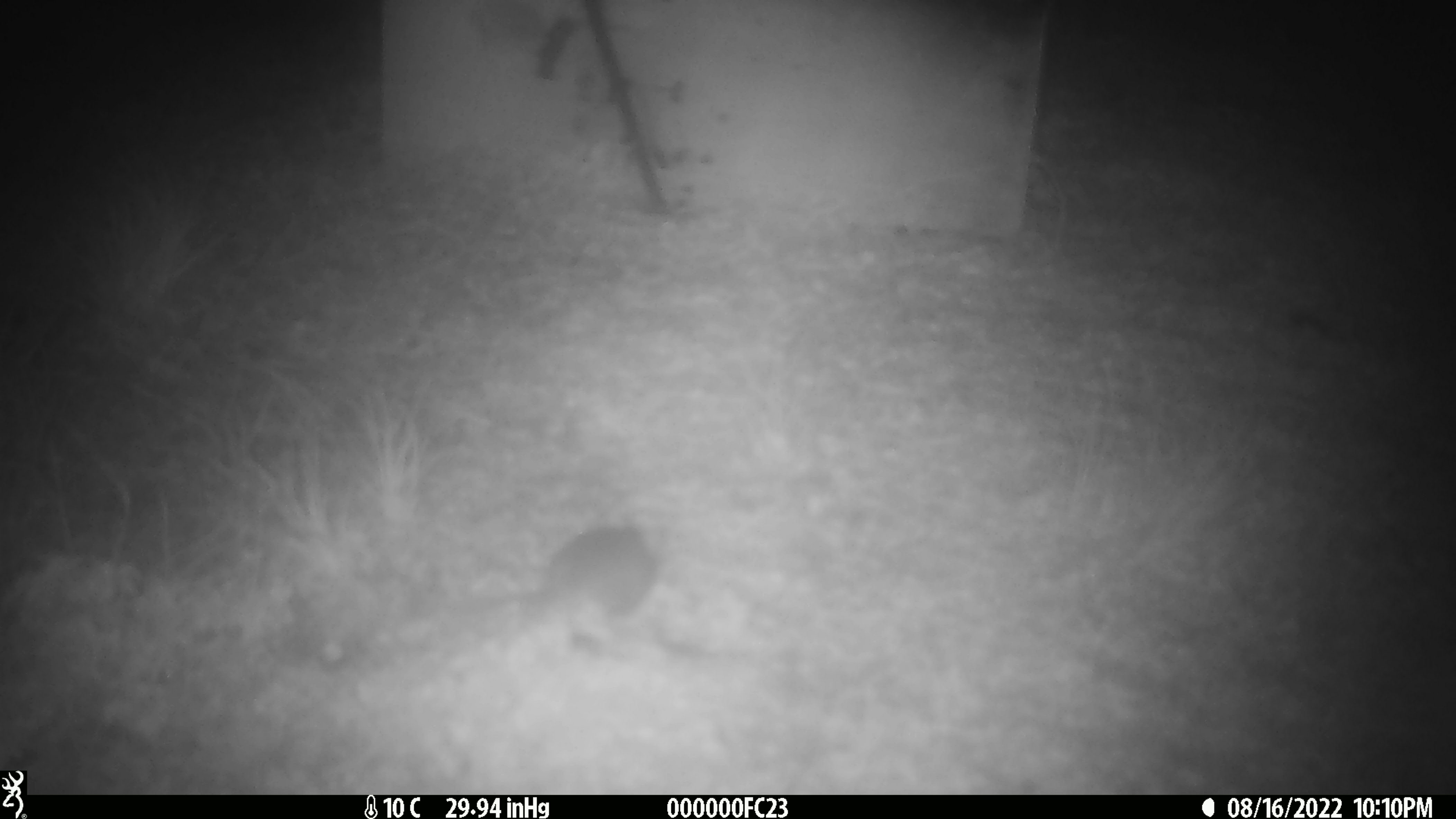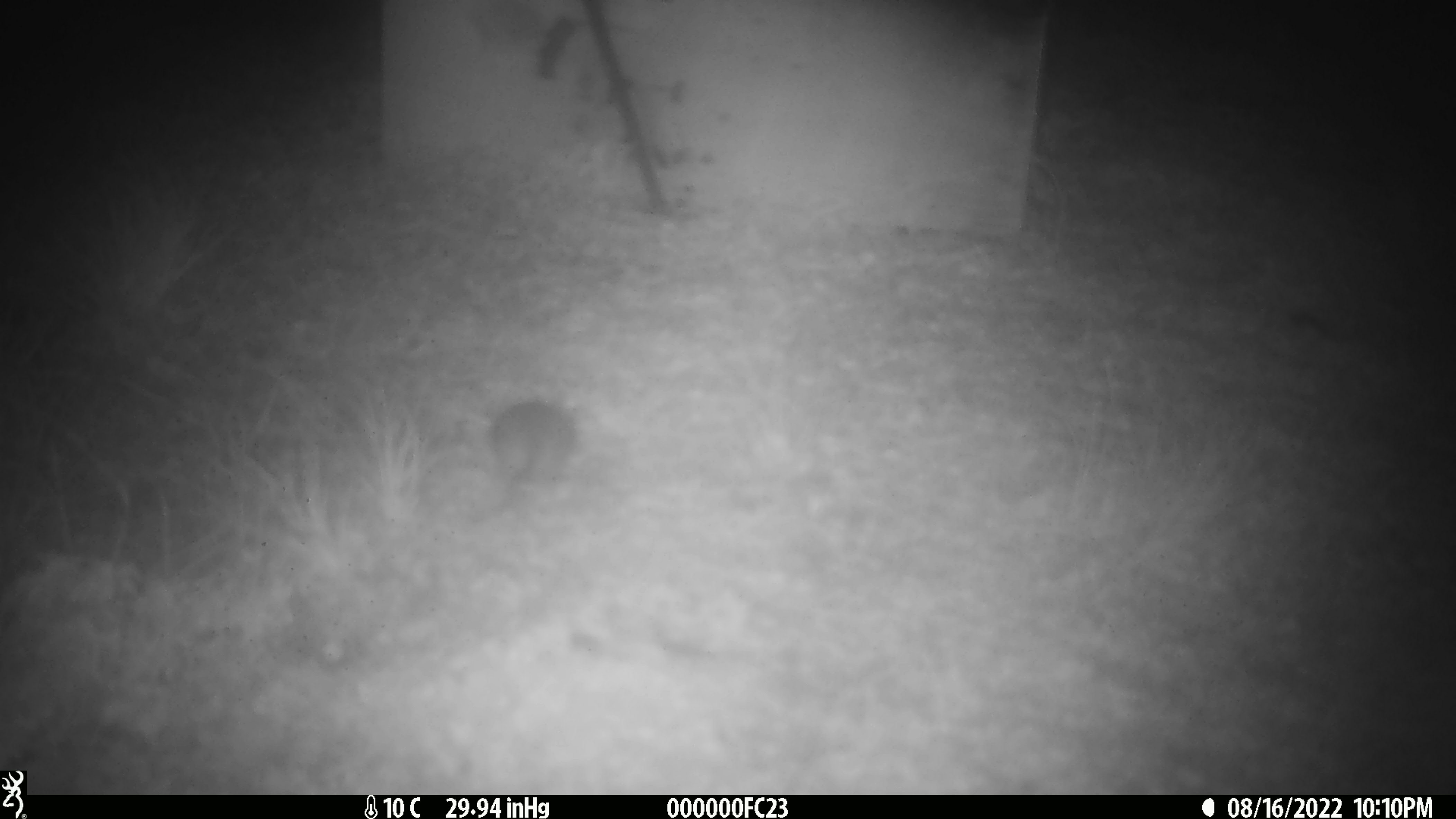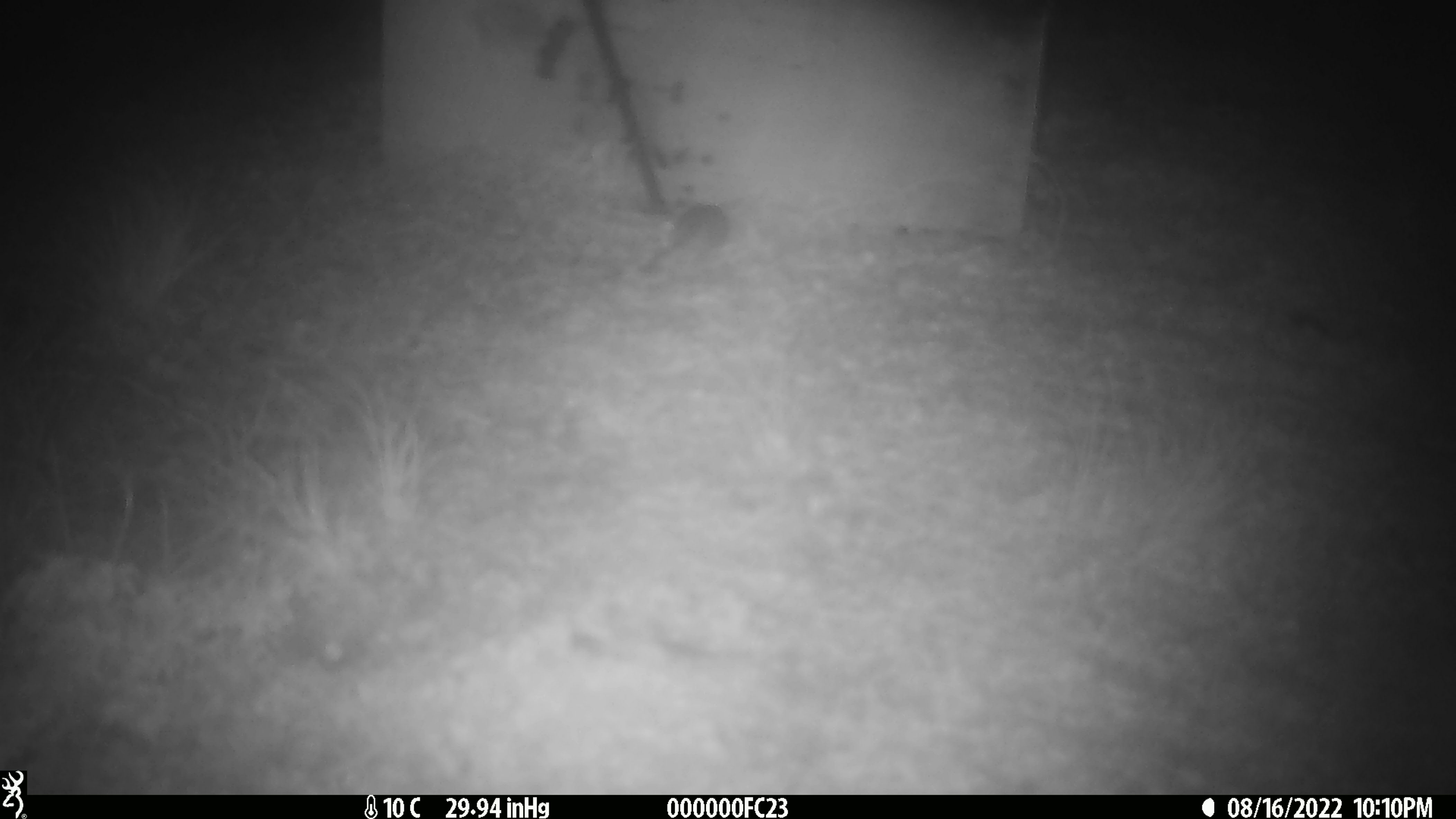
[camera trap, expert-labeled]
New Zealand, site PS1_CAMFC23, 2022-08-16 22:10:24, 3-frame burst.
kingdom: Animalia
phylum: Chordata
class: Mammalia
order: Rodentia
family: Muridae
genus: Mus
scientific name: Mus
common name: mouse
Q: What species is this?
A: Mouse (Mus).